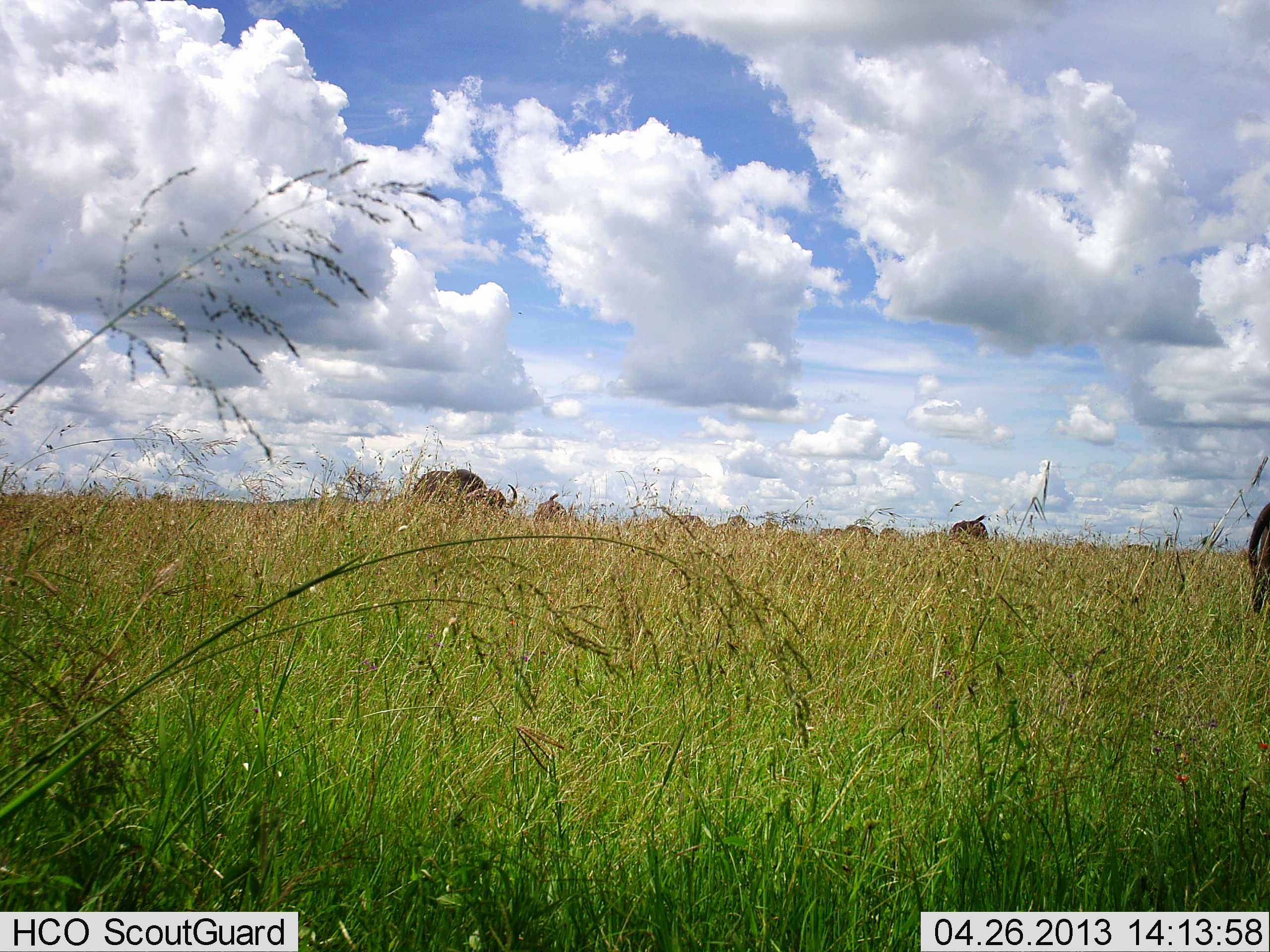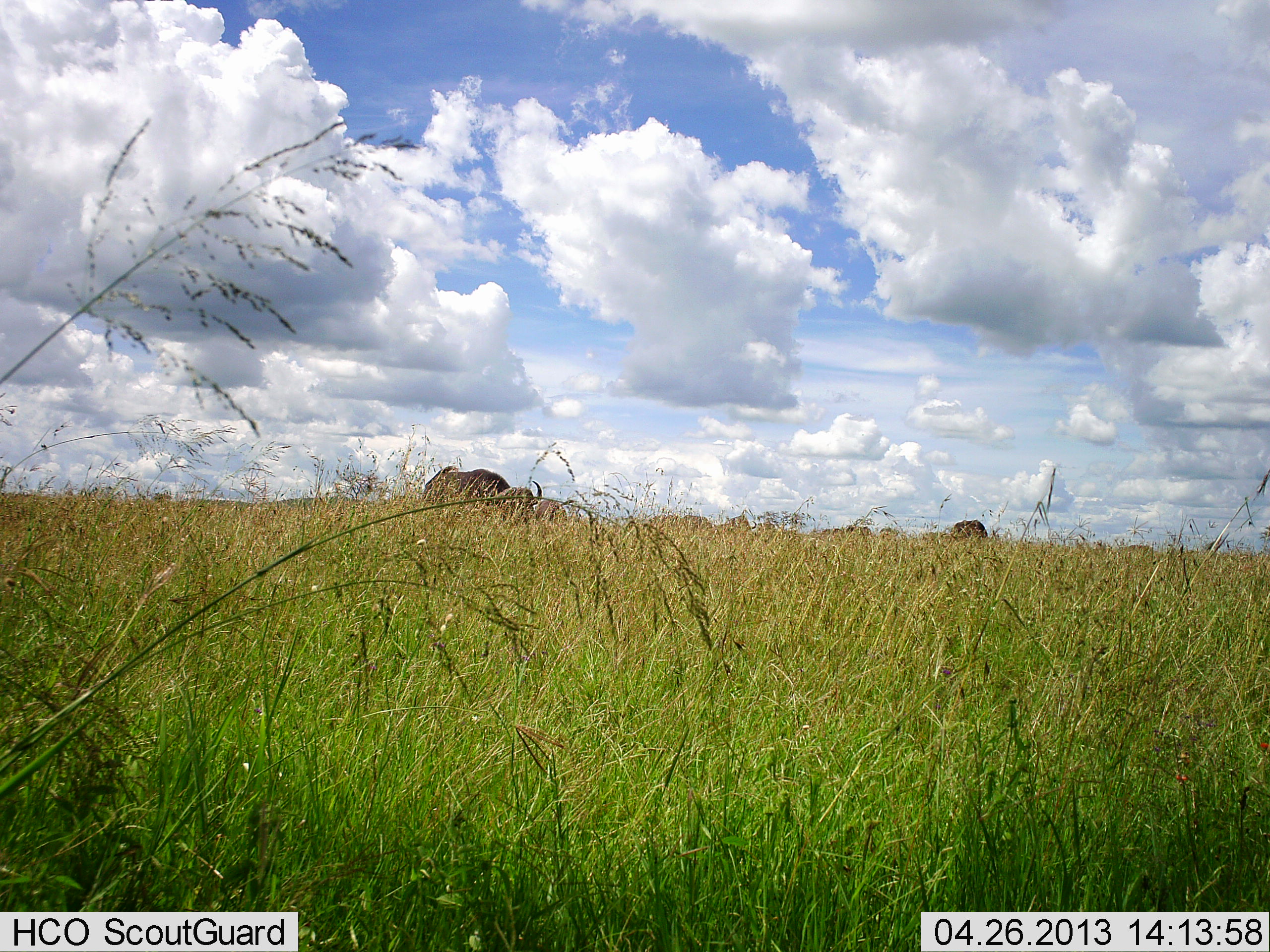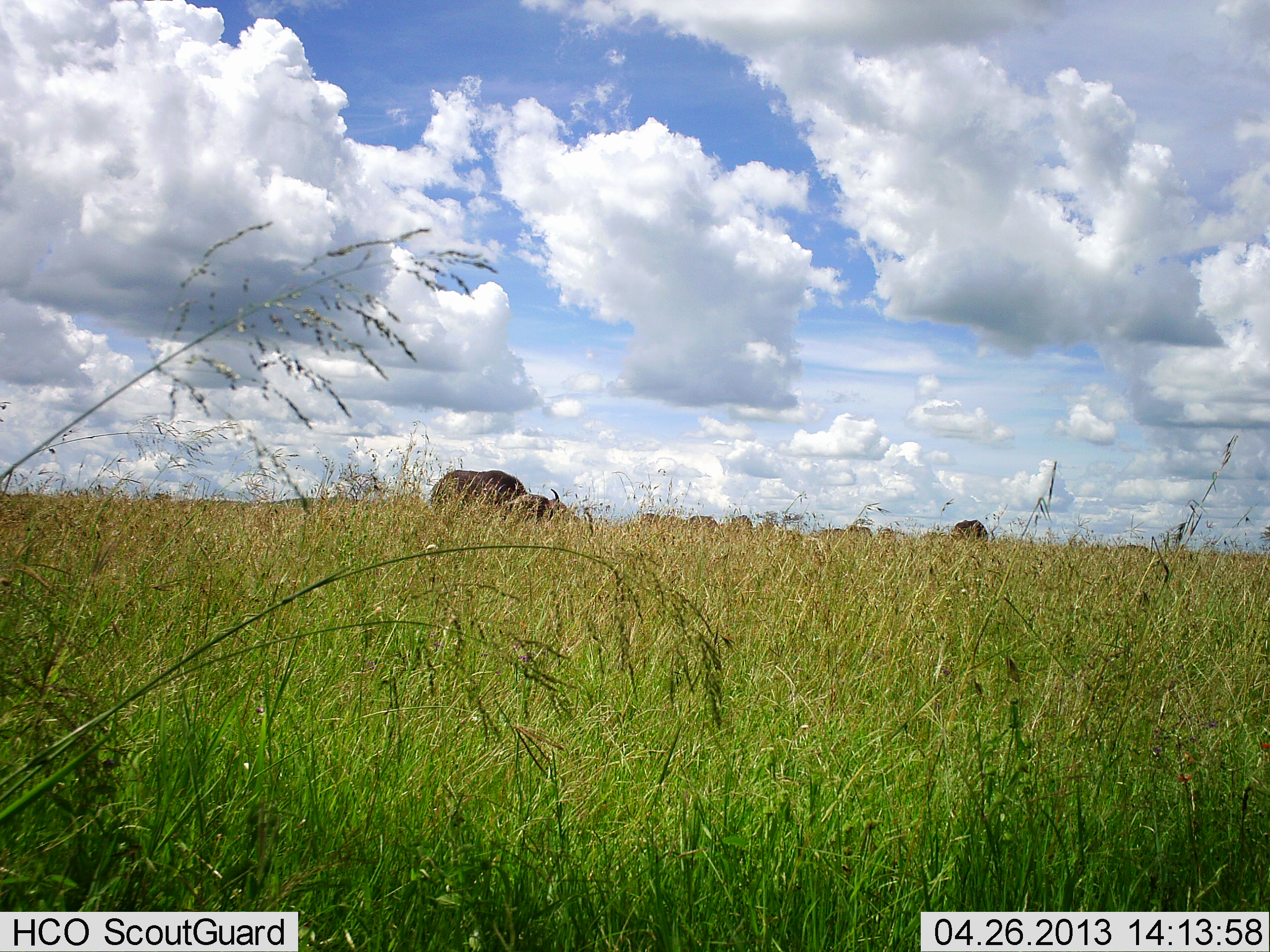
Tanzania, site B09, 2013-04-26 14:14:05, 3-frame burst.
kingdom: Animalia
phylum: Chordata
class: Mammalia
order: Artiodactyla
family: Bovidae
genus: Syncerus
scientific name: Syncerus caffer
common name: cape buffalo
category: buffalo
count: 7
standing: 10%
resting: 0%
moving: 80%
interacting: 0%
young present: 0%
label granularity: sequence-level